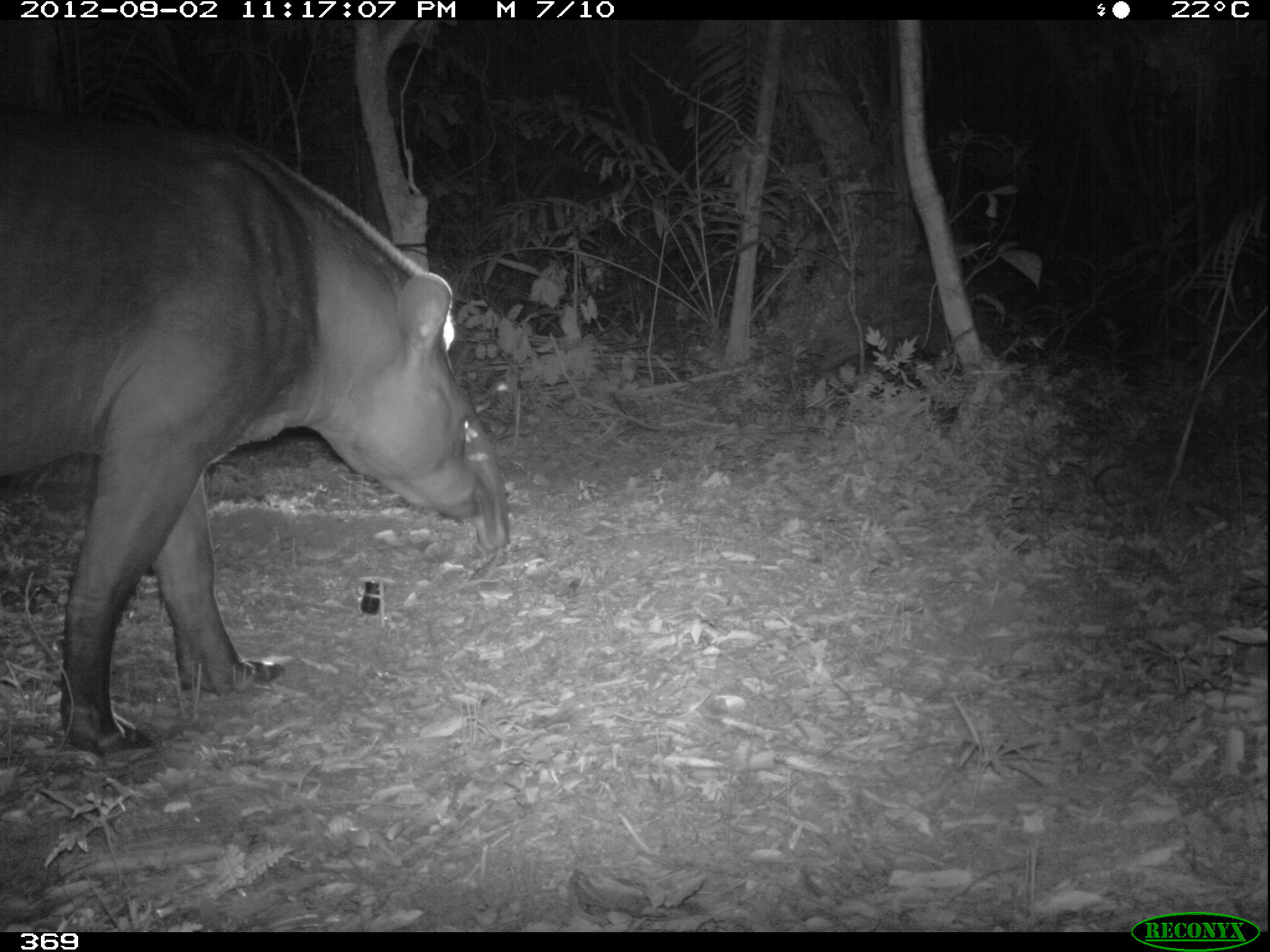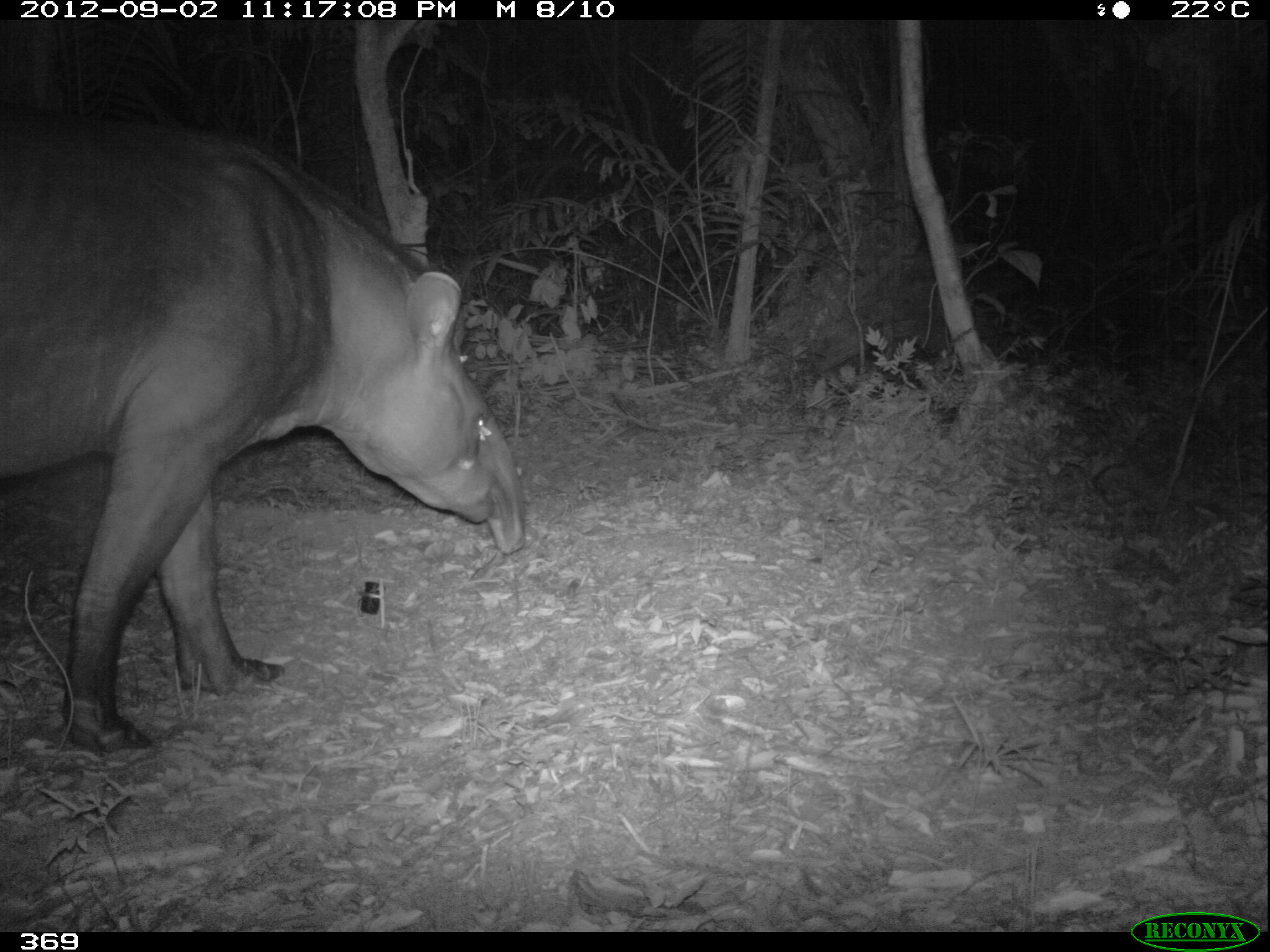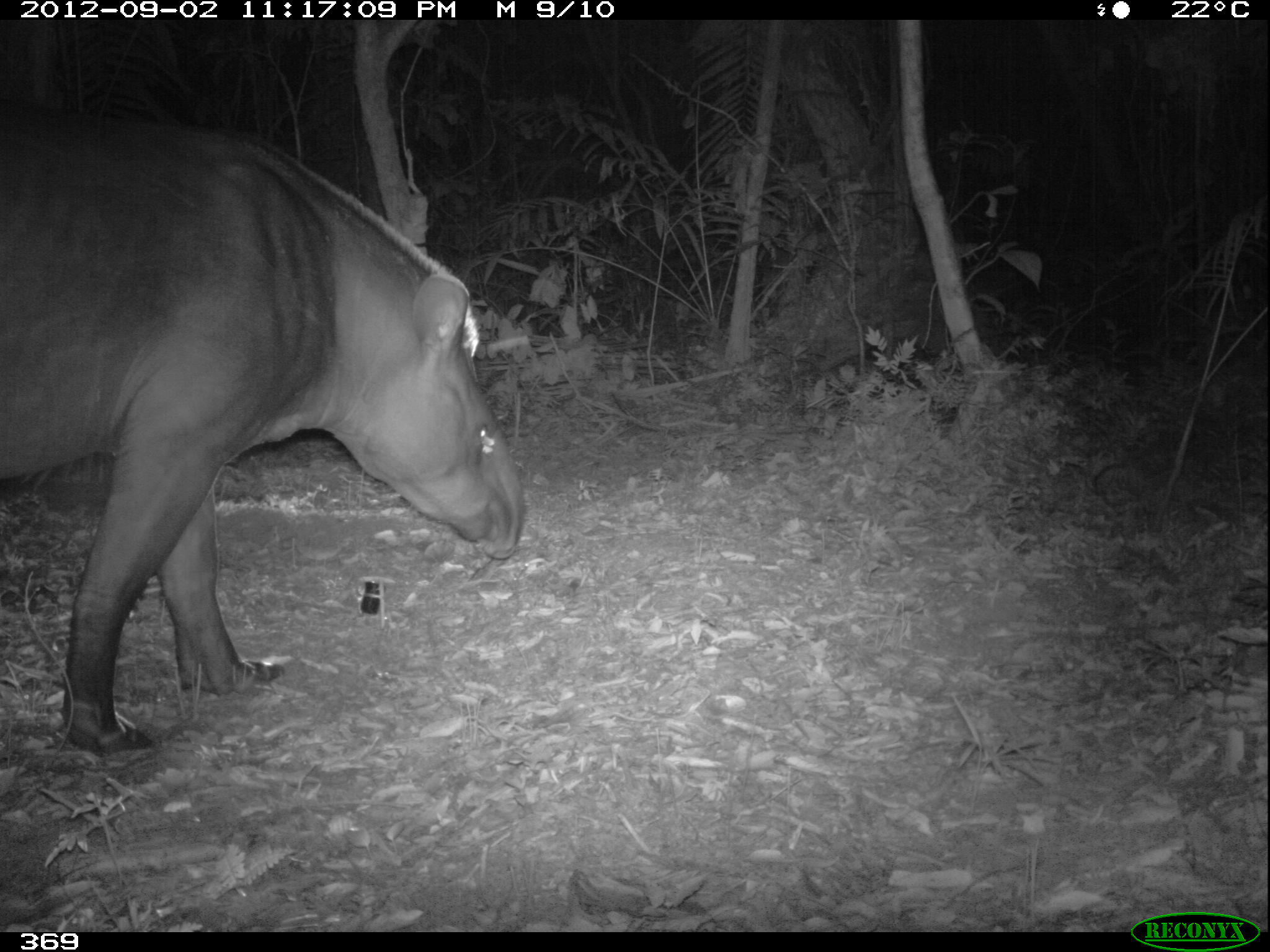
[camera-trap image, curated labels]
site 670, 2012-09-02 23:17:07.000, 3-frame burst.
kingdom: Animalia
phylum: Chordata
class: Mammalia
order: Perissodactyla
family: Tapiridae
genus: Tapirus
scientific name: Tapirus terrestris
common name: south american tapir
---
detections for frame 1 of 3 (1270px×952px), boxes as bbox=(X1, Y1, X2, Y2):
tapirus terrestris: bbox=(0, 106, 512, 758)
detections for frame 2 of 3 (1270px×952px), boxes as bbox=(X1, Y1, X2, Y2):
tapirus terrestris: bbox=(0, 106, 525, 754)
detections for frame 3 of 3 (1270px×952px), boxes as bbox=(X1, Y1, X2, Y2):
tapirus terrestris: bbox=(0, 95, 527, 759)